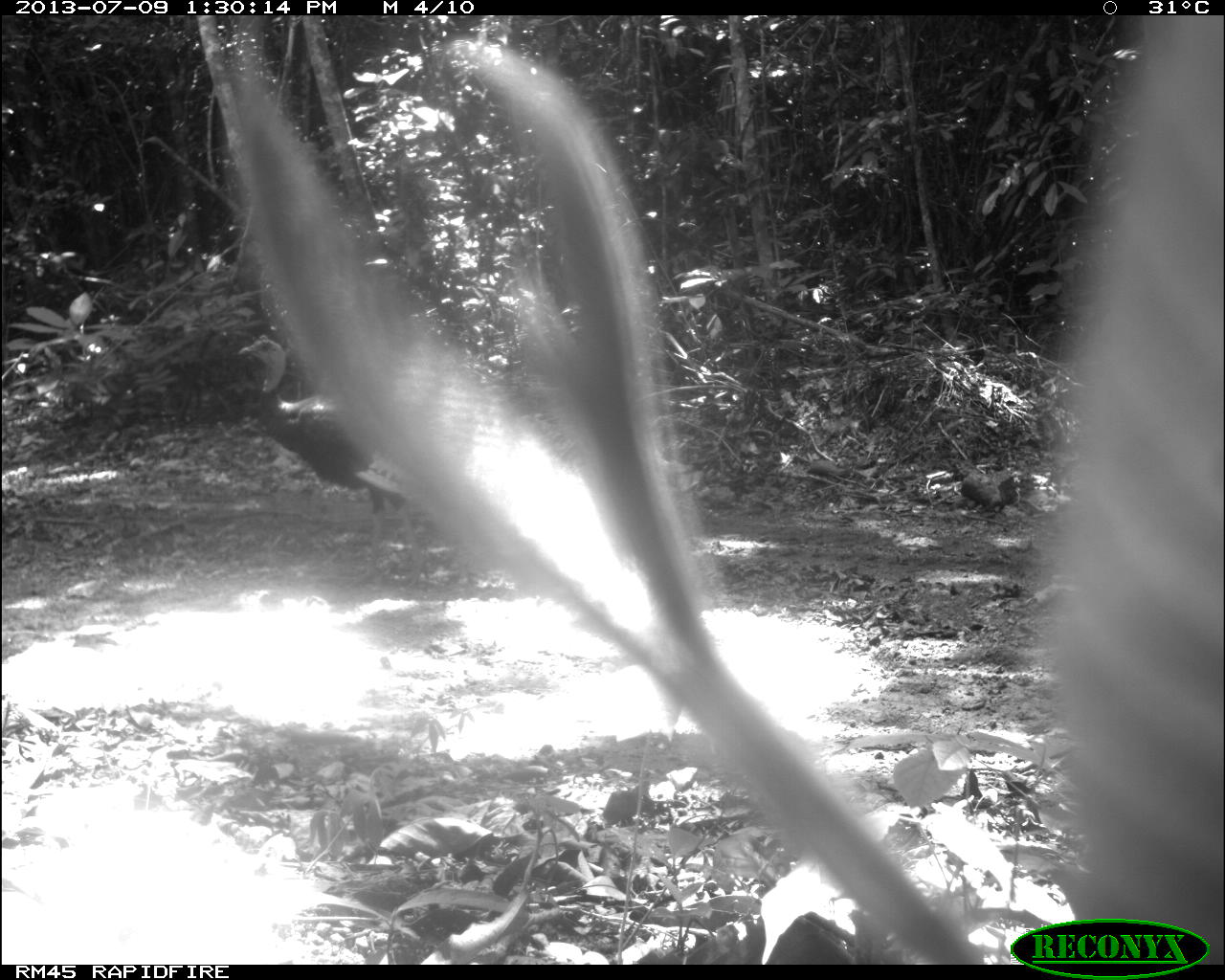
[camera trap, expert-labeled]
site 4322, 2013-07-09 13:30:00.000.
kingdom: Animalia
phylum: Chordata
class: Aves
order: Galliformes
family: Phasianidae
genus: Meleagris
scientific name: Meleagris ocellata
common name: ocellated turkey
Meleagris ocellata (ocellated turkey), count 1, sex male.